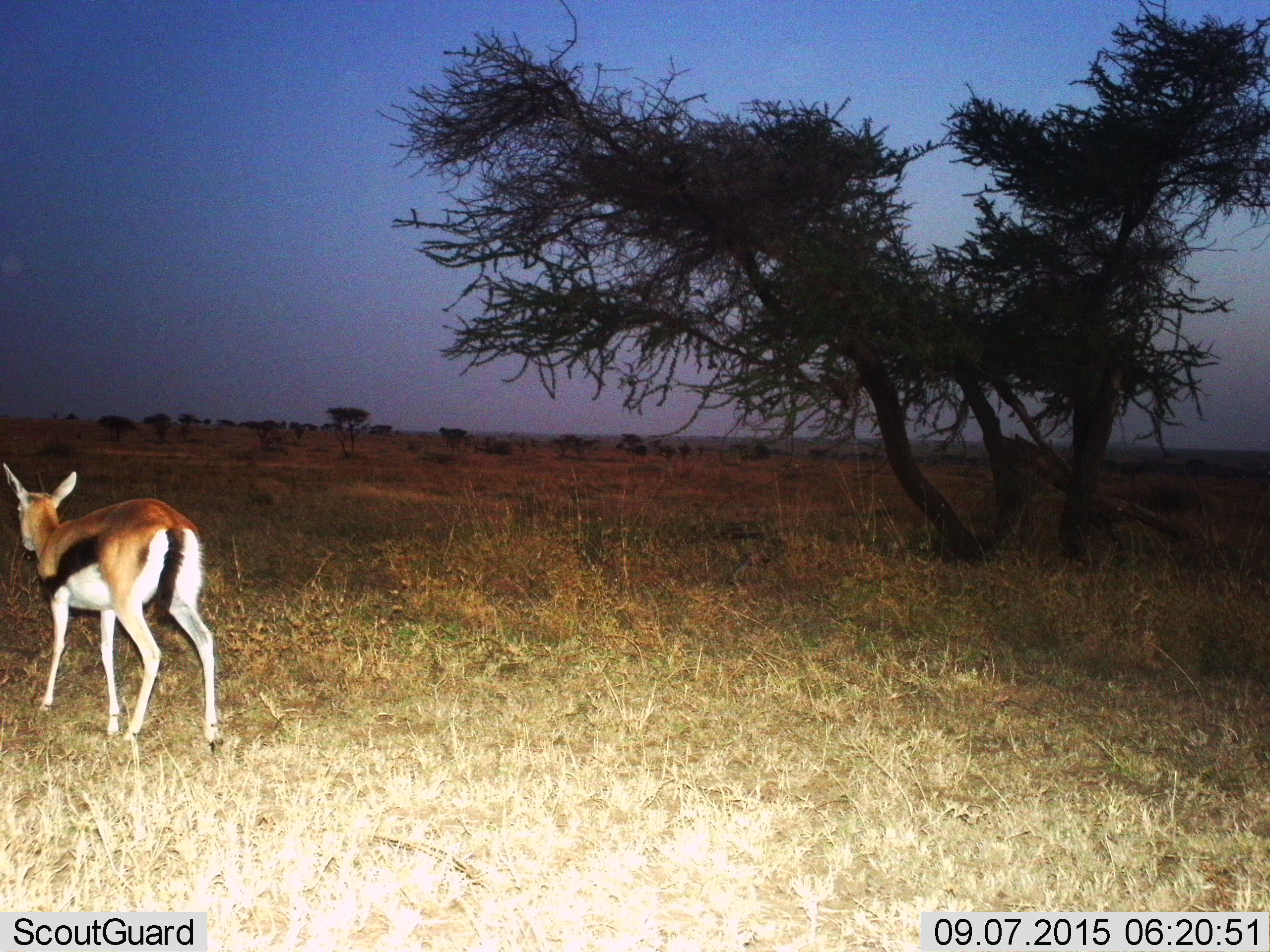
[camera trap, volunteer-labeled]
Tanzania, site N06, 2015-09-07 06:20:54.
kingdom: Animalia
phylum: Chordata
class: Mammalia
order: Artiodactyla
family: Bovidae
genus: Eudorcas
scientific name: Eudorcas thomsonii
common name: thomson's gazelle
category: gazellethomsons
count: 1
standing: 33%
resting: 0%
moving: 67%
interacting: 0%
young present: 0%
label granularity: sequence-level